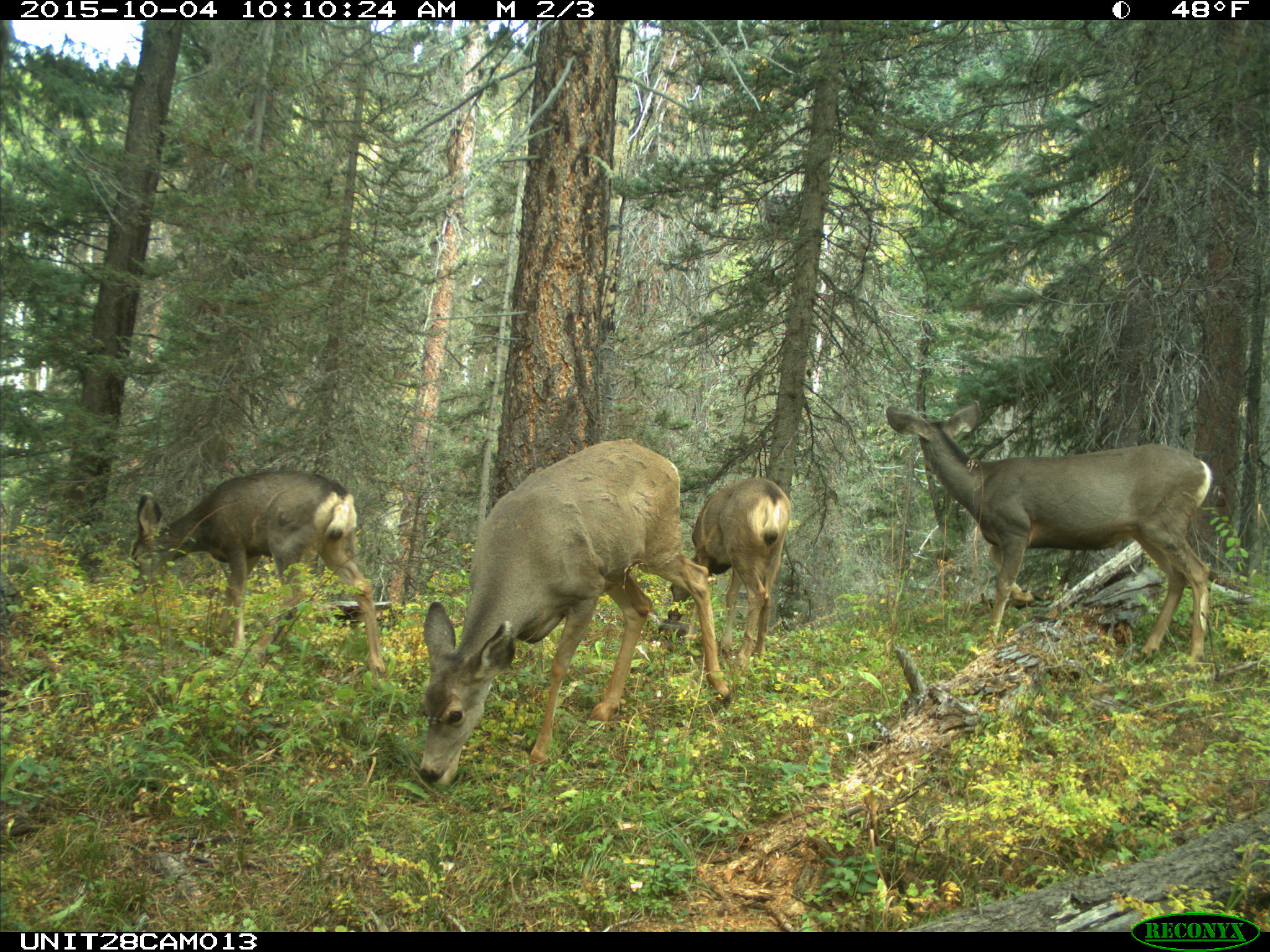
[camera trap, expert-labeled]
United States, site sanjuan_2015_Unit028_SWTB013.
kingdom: Animalia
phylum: Chordata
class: Mammalia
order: Artiodactyla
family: Cervidae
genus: Odocoileus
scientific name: Odocoileus hemionus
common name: mule deer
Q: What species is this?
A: Odocoileus hemionus (mule deer).